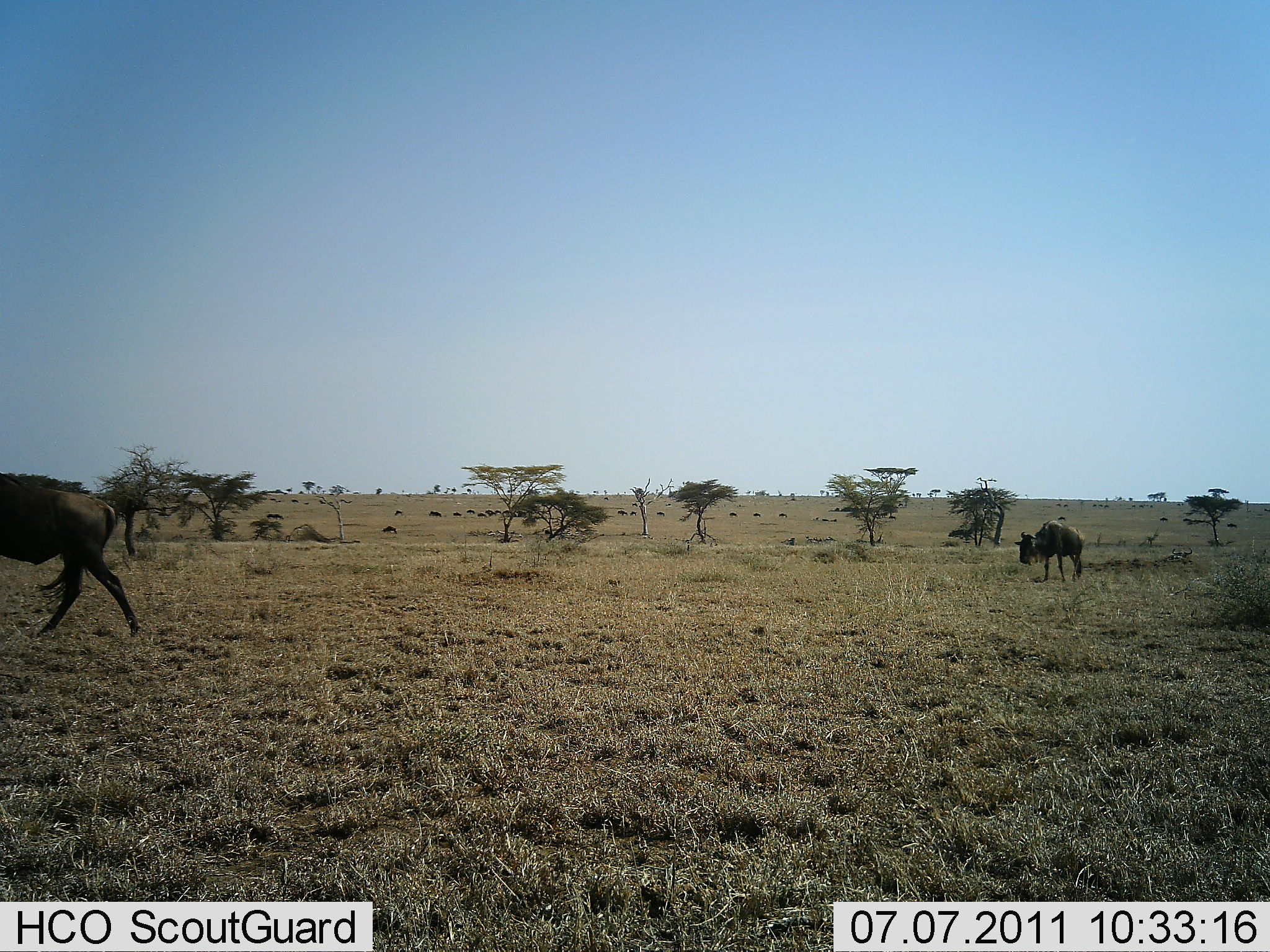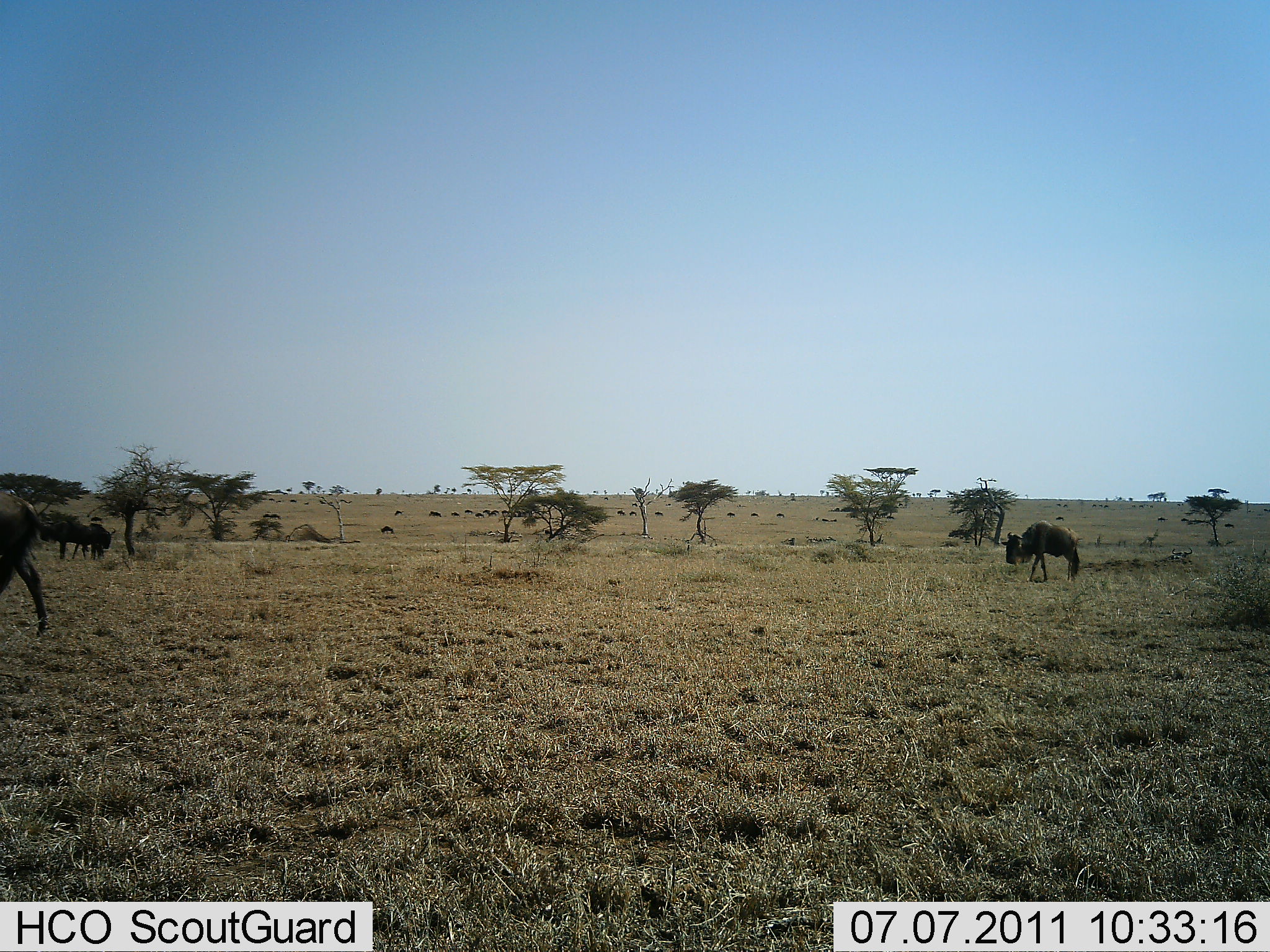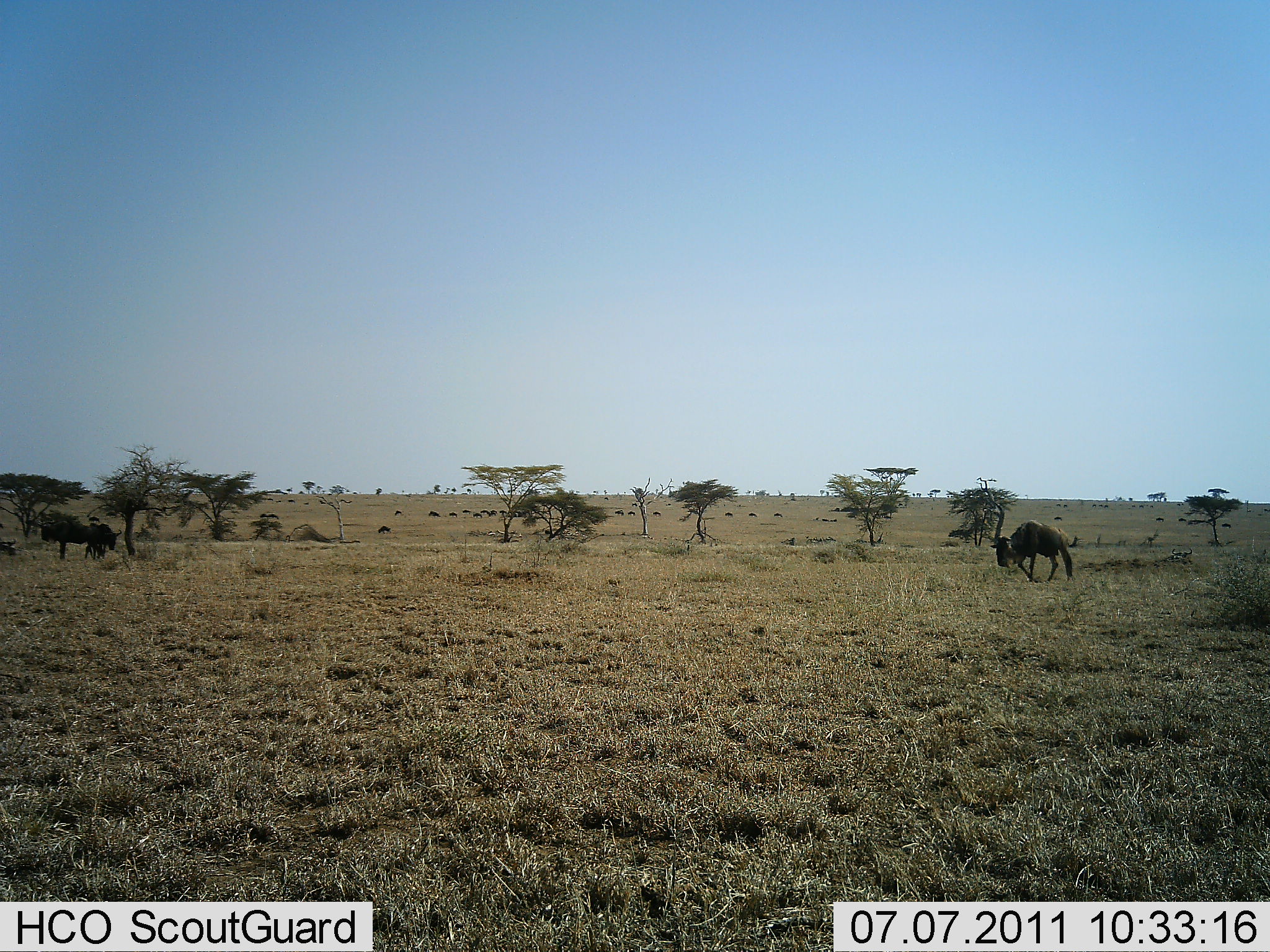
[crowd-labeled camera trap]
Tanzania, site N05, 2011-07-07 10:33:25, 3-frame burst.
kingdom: Animalia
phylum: Chordata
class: Mammalia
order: Artiodactyla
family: Bovidae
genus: Connochaetes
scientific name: Connochaetes taurinus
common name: blue wildebeest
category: wildebeest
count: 3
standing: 9%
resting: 0%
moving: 91%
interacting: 0%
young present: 9%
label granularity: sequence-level